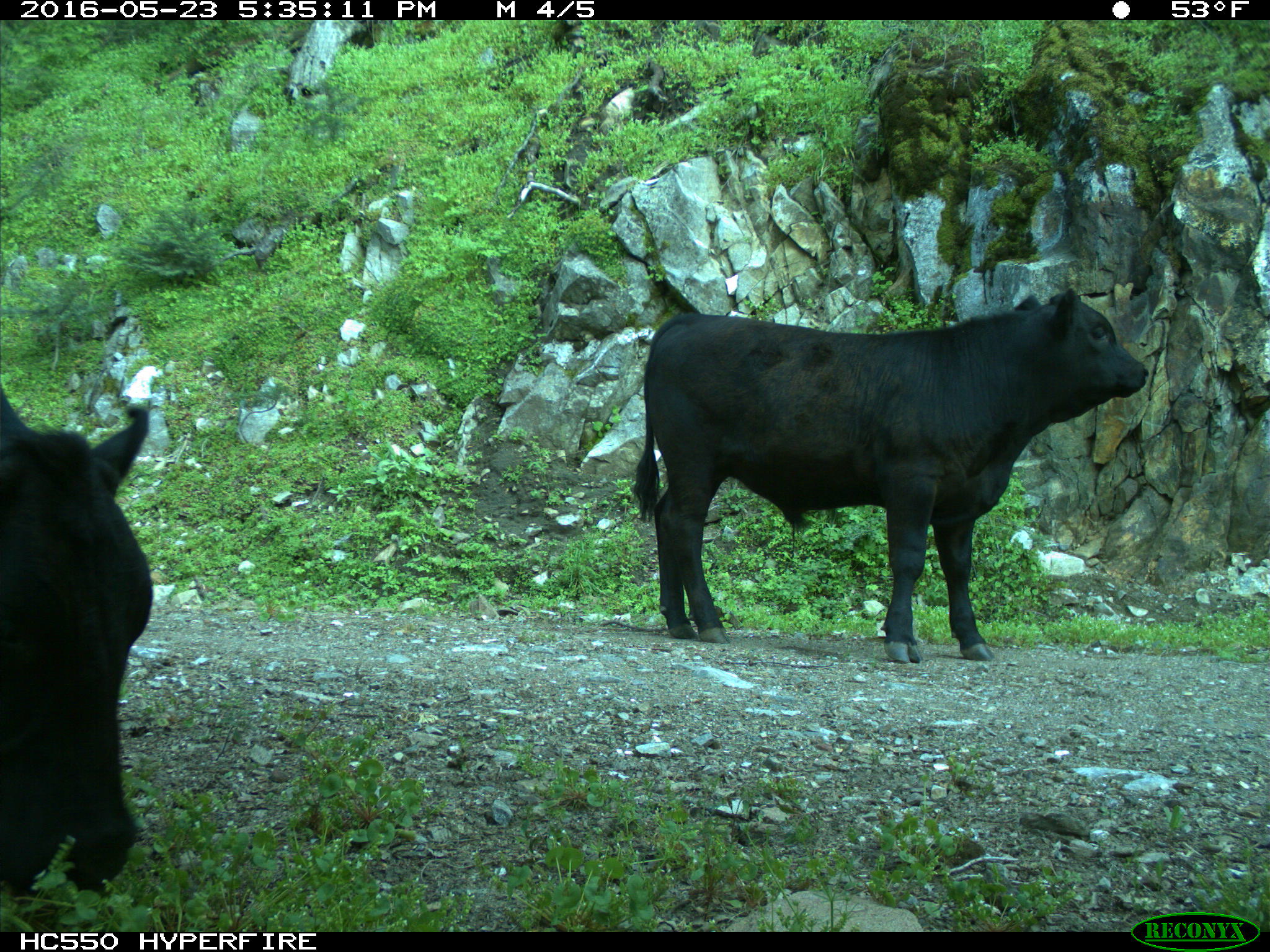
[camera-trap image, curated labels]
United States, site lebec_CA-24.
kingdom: Animalia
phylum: Chordata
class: Mammalia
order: Artiodactyla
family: Bovidae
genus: Bos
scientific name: Bos taurus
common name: domestic cow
Bos taurus (domestic cow).